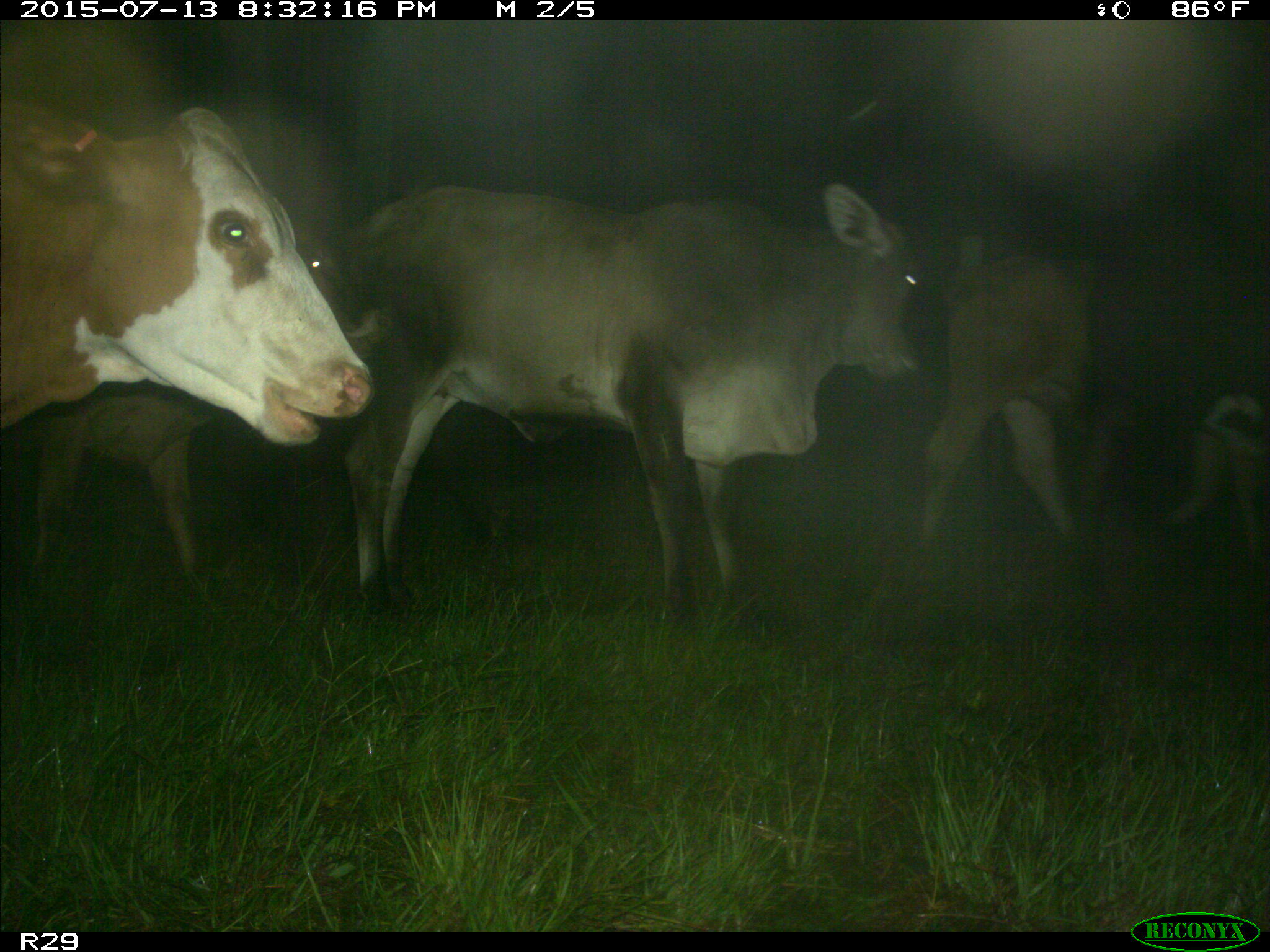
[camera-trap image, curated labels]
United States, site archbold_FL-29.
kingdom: Animalia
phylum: Chordata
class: Mammalia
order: Artiodactyla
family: Bovidae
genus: Bos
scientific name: Bos taurus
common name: domestic cow